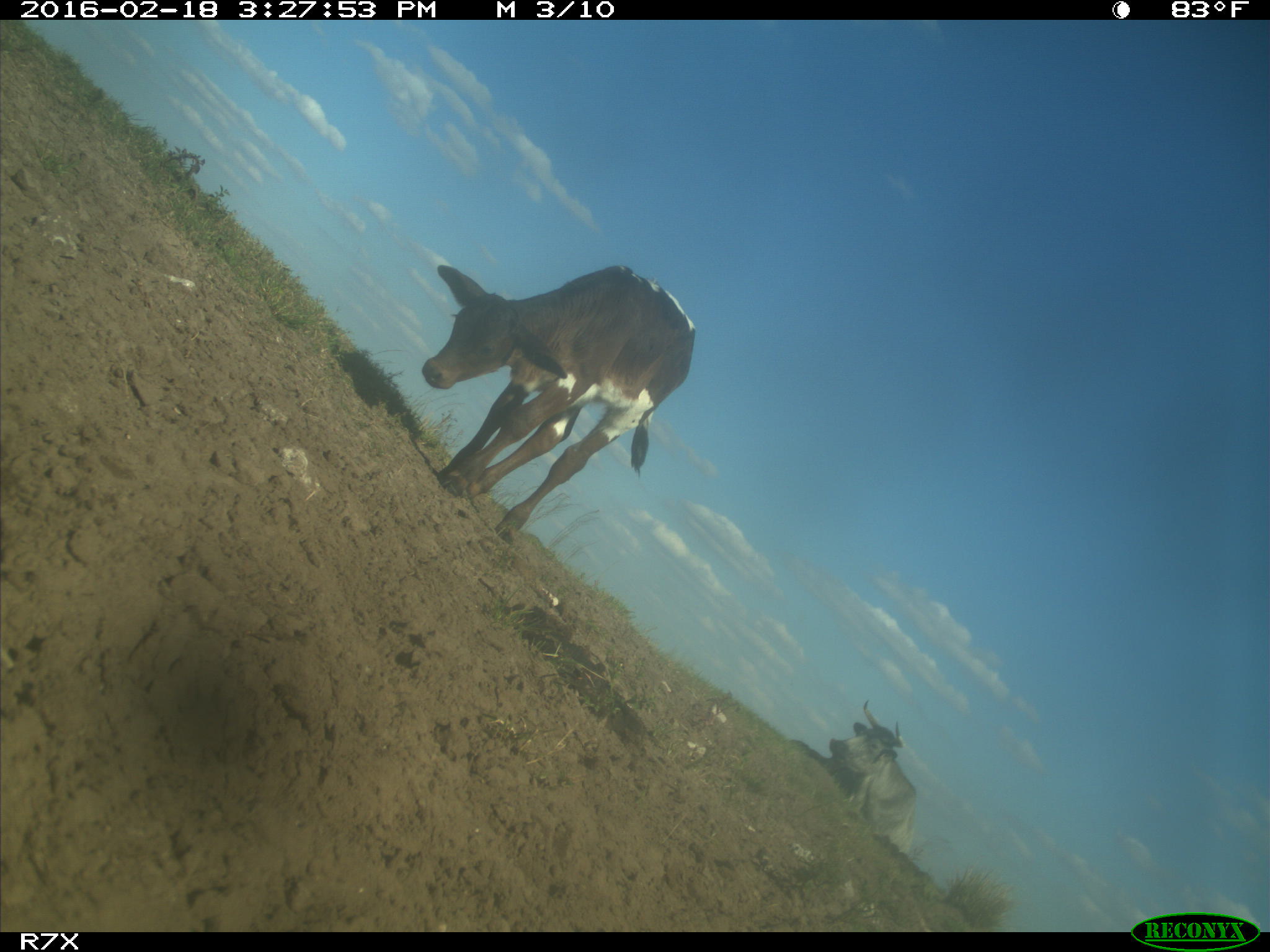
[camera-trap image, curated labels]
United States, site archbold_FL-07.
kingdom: Animalia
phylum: Chordata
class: Mammalia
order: Artiodactyla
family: Bovidae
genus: Bos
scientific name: Bos taurus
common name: domestic cow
Bos taurus (domestic cow).